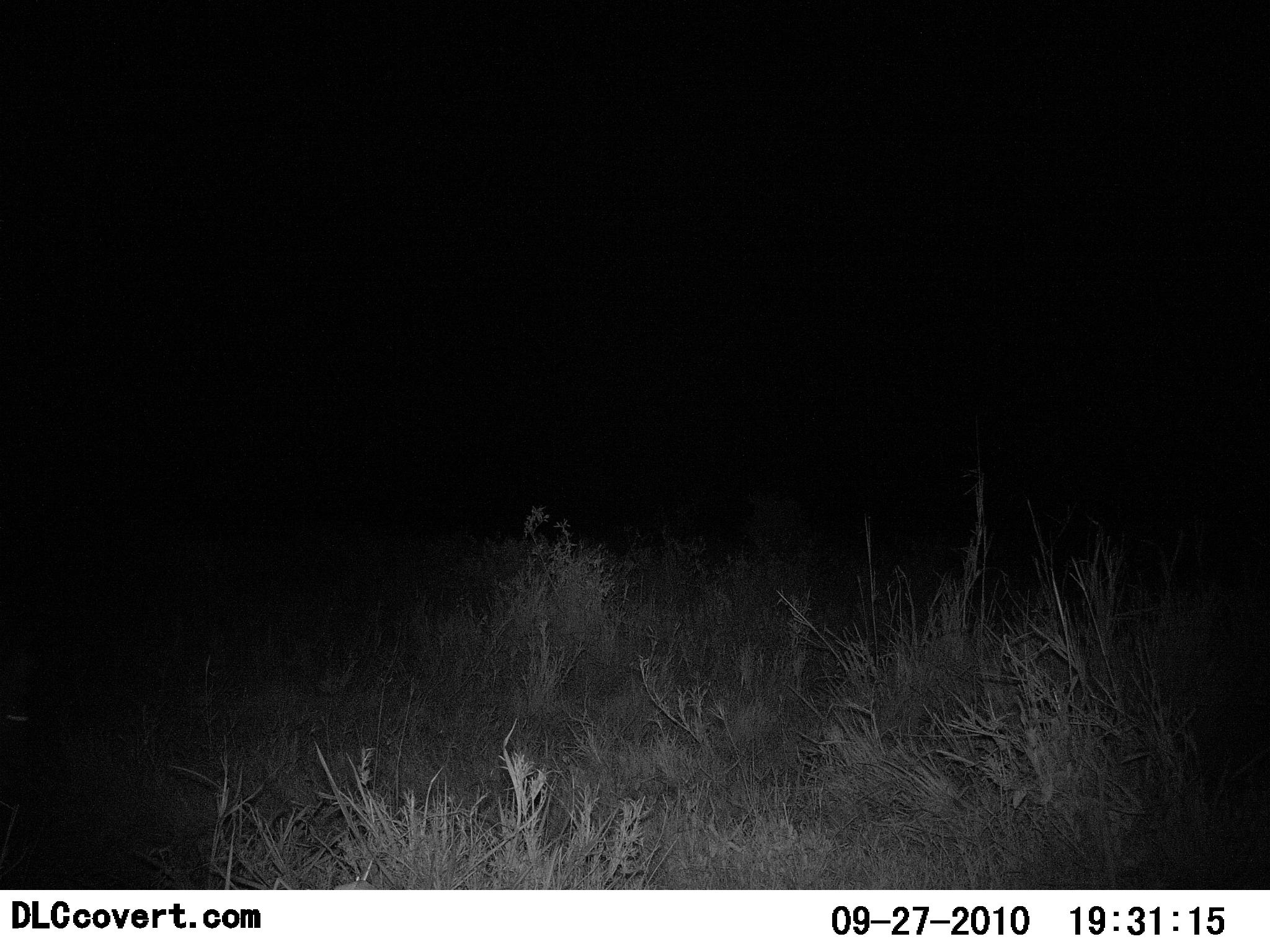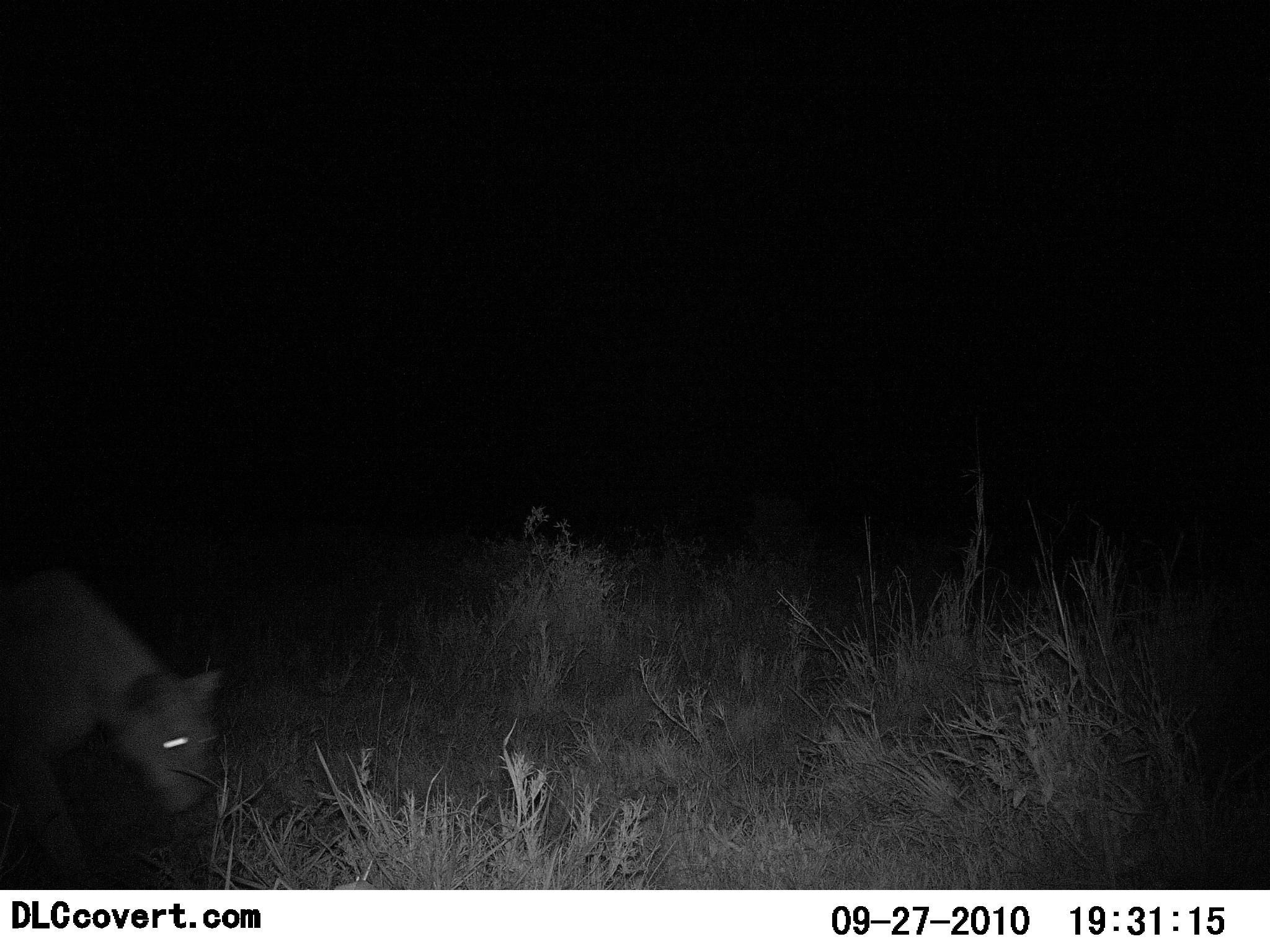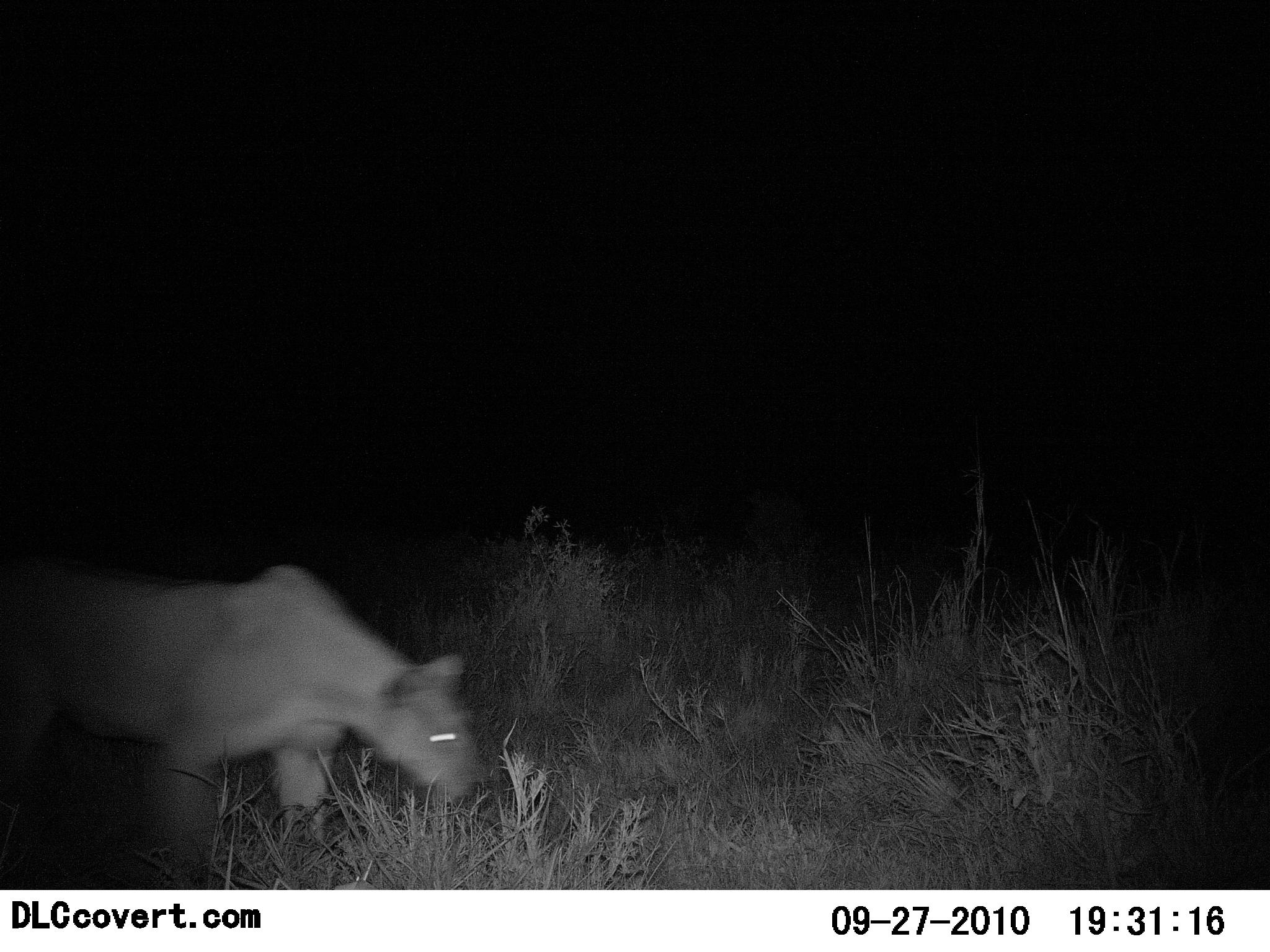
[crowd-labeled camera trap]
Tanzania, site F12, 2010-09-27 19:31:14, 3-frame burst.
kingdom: Animalia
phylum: Chordata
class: Mammalia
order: Carnivora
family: Felidae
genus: Panthera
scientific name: Panthera leo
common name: lion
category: lionfemale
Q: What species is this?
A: Lionfemale (lion) (Panthera leo).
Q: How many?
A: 1.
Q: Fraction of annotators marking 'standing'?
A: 8%.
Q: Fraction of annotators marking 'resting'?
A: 0%.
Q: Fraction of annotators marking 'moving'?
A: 92%.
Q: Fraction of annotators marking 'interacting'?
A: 0%.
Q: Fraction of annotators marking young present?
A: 0%.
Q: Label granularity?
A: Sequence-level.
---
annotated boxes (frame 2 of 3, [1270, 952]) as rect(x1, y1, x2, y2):
animal: rect(0, 569, 226, 890)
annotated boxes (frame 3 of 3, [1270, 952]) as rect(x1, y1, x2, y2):
animal: rect(0, 564, 479, 888)